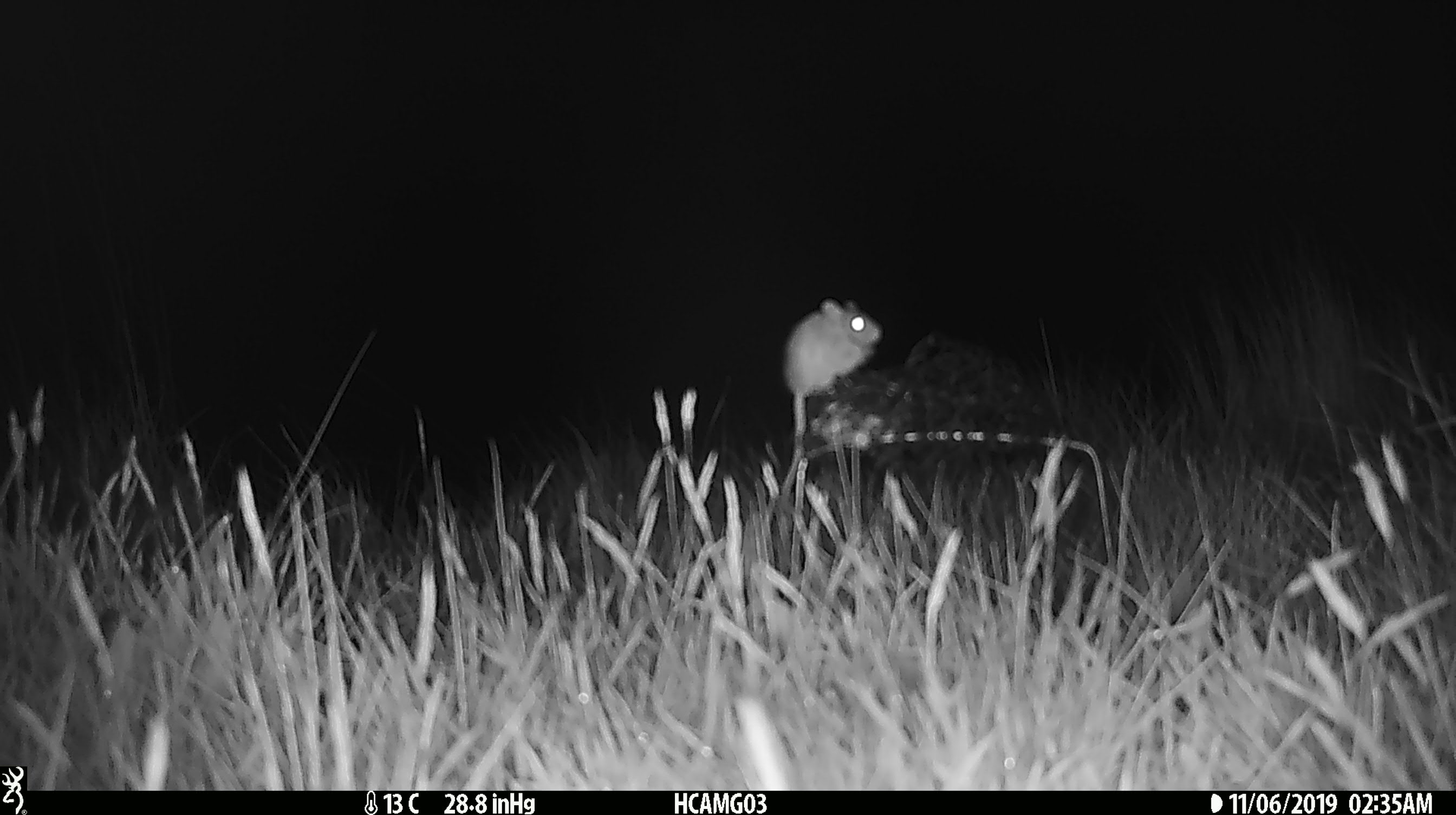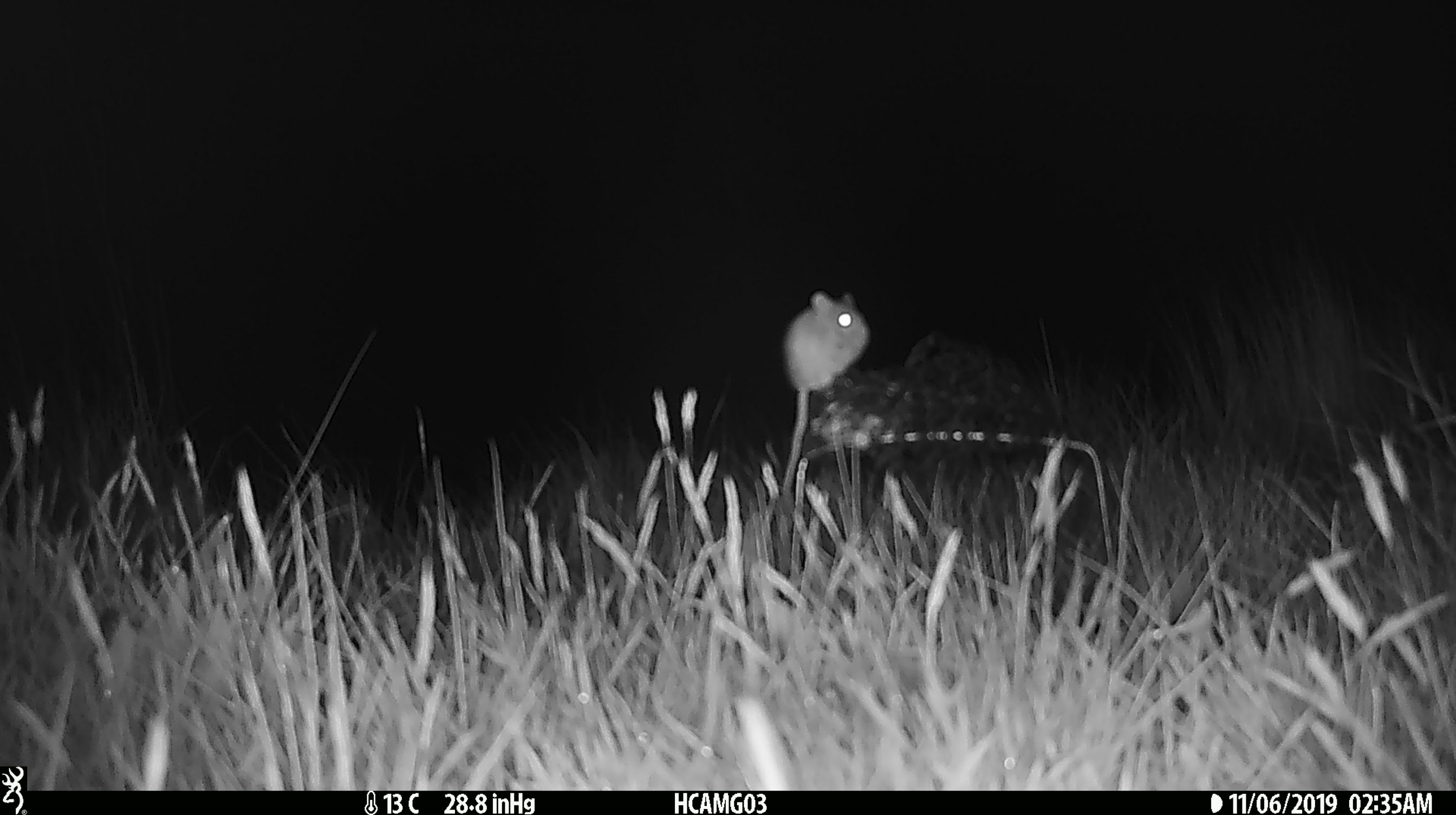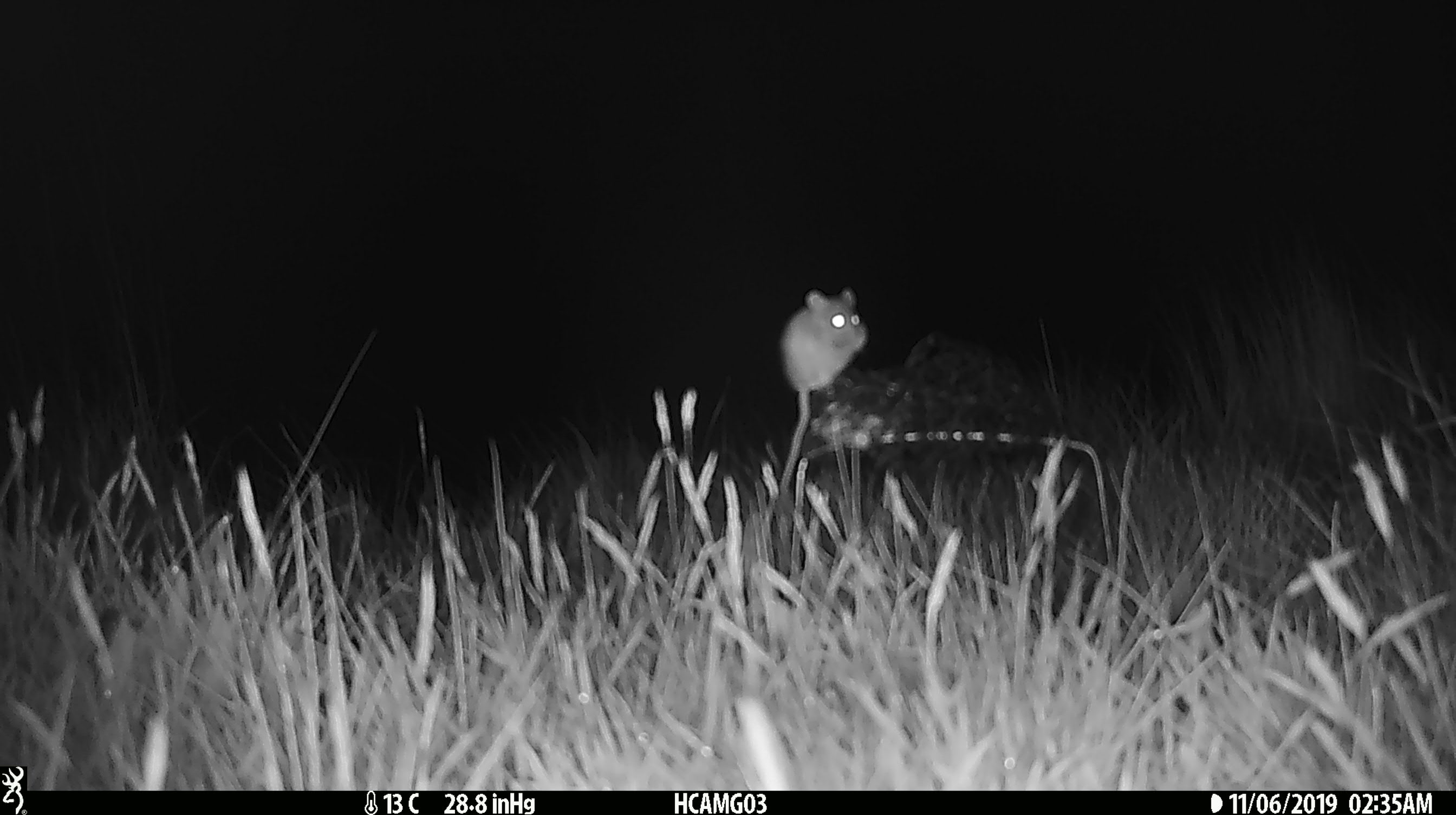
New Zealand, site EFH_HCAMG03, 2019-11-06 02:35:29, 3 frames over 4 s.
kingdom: Animalia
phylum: Chordata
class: Mammalia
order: Rodentia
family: Muridae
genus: Mus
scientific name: Mus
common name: mouse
Mouse (Mus).